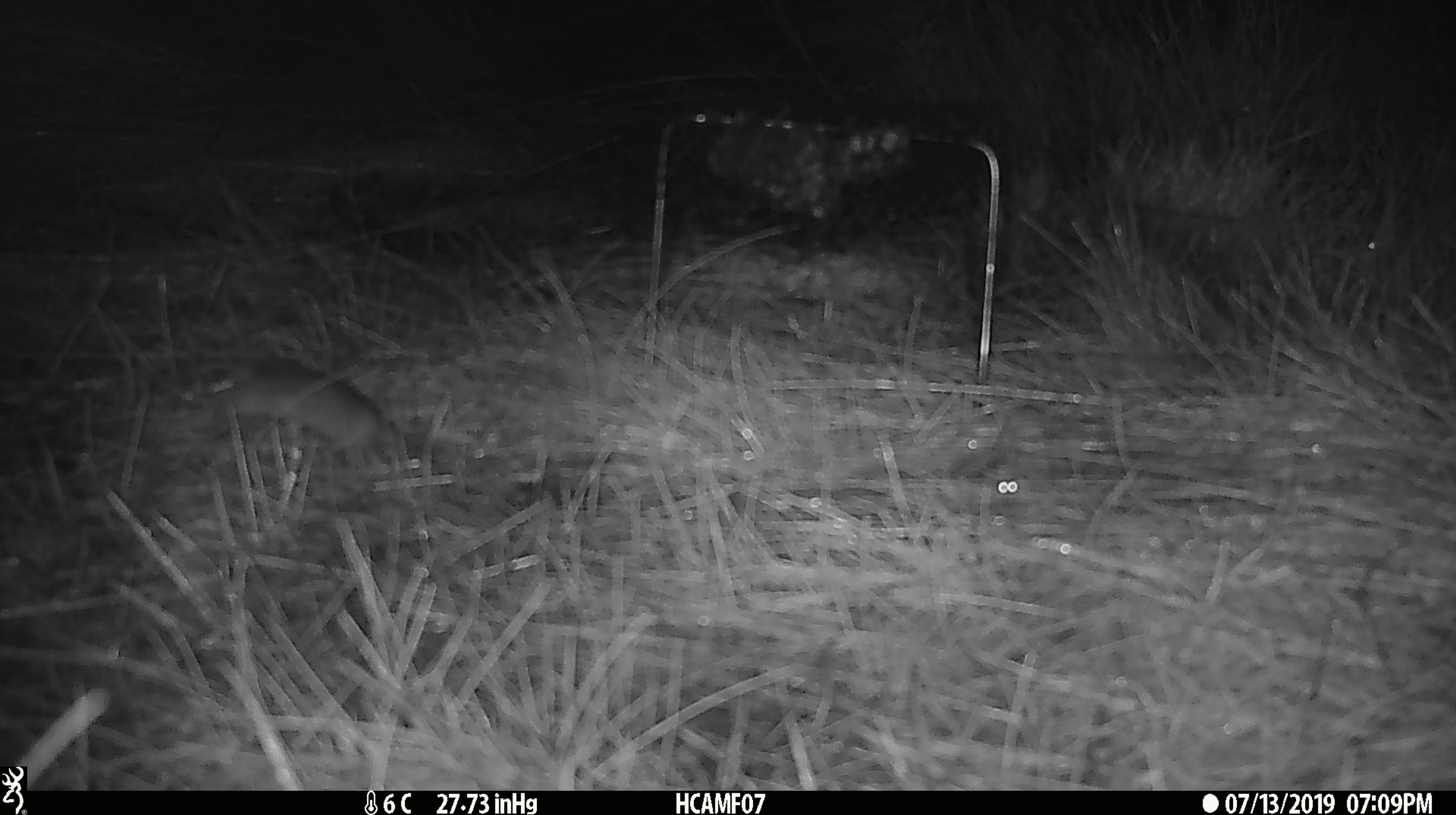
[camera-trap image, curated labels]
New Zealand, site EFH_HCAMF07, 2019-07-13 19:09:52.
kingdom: Animalia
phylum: Chordata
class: Mammalia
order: Rodentia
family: Muridae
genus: Mus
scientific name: Mus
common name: mouse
Mouse (Mus).